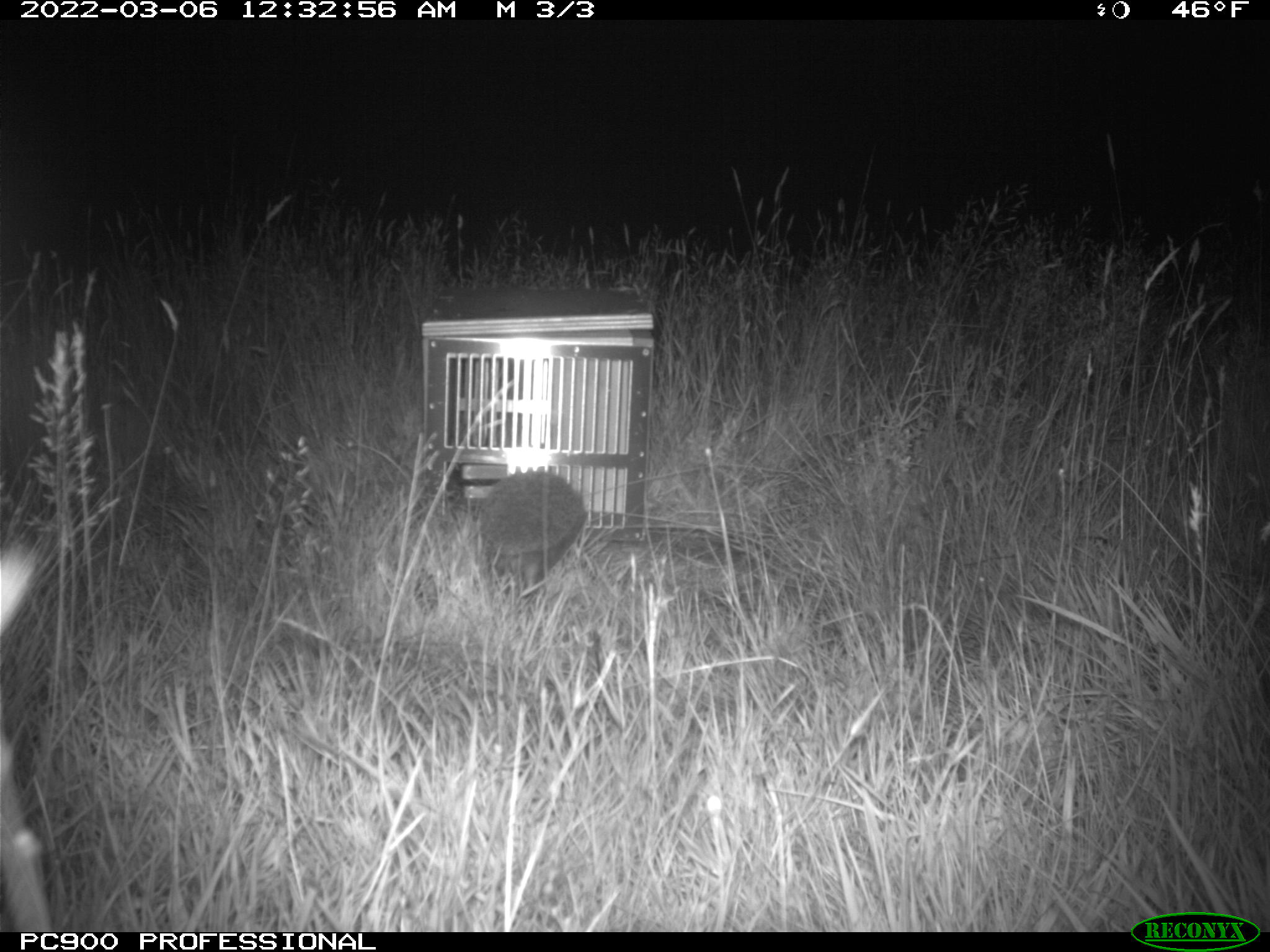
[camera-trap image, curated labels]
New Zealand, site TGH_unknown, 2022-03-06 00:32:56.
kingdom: Animalia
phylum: Chordata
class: Mammalia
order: Eulipotyphla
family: Erinaceidae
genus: Erinaceus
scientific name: Erinaceus europaeus europaeus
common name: european hedgehog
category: hedgehog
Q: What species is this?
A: Hedgehog (european hedgehog) (Erinaceus europaeus europaeus).